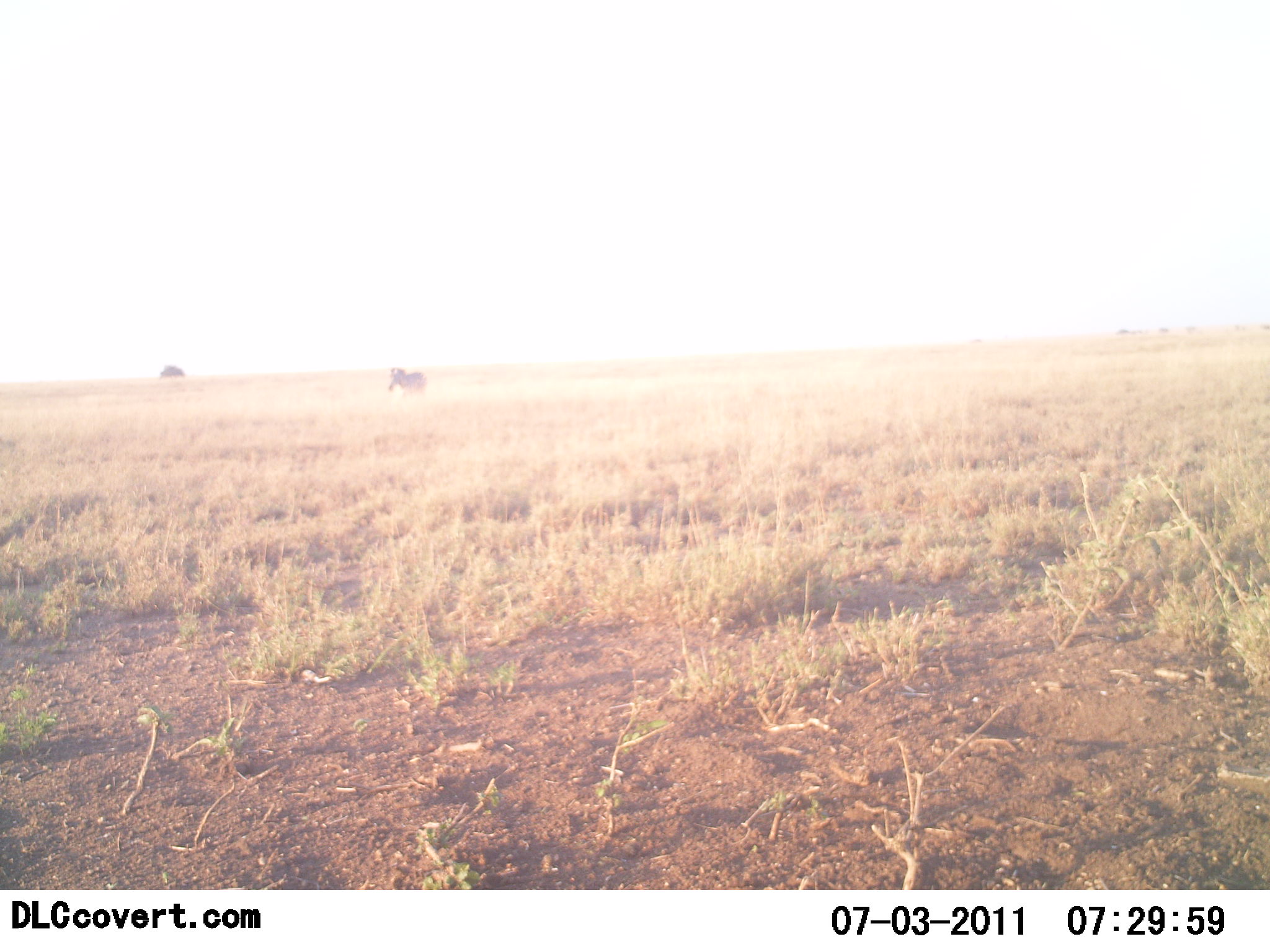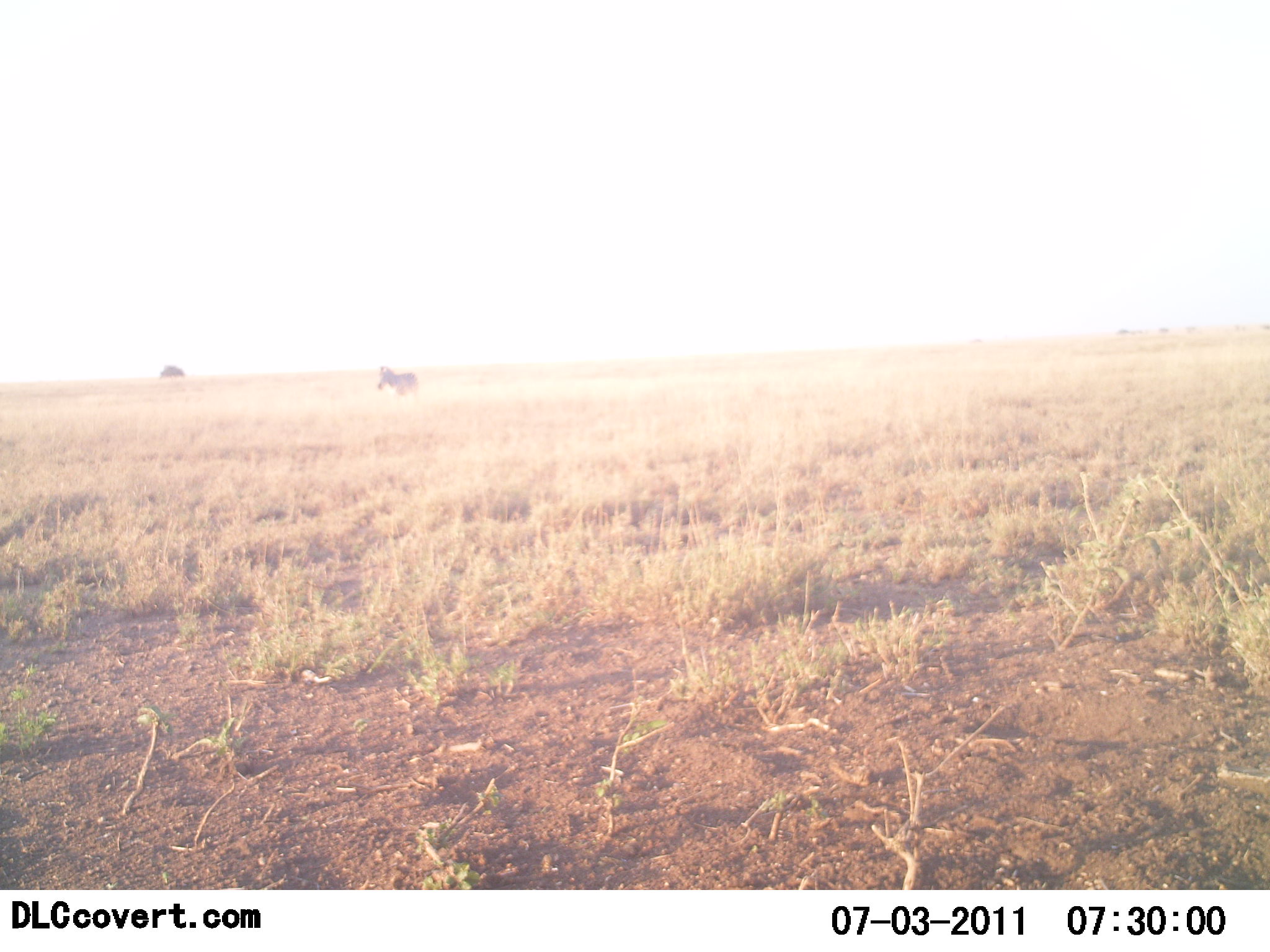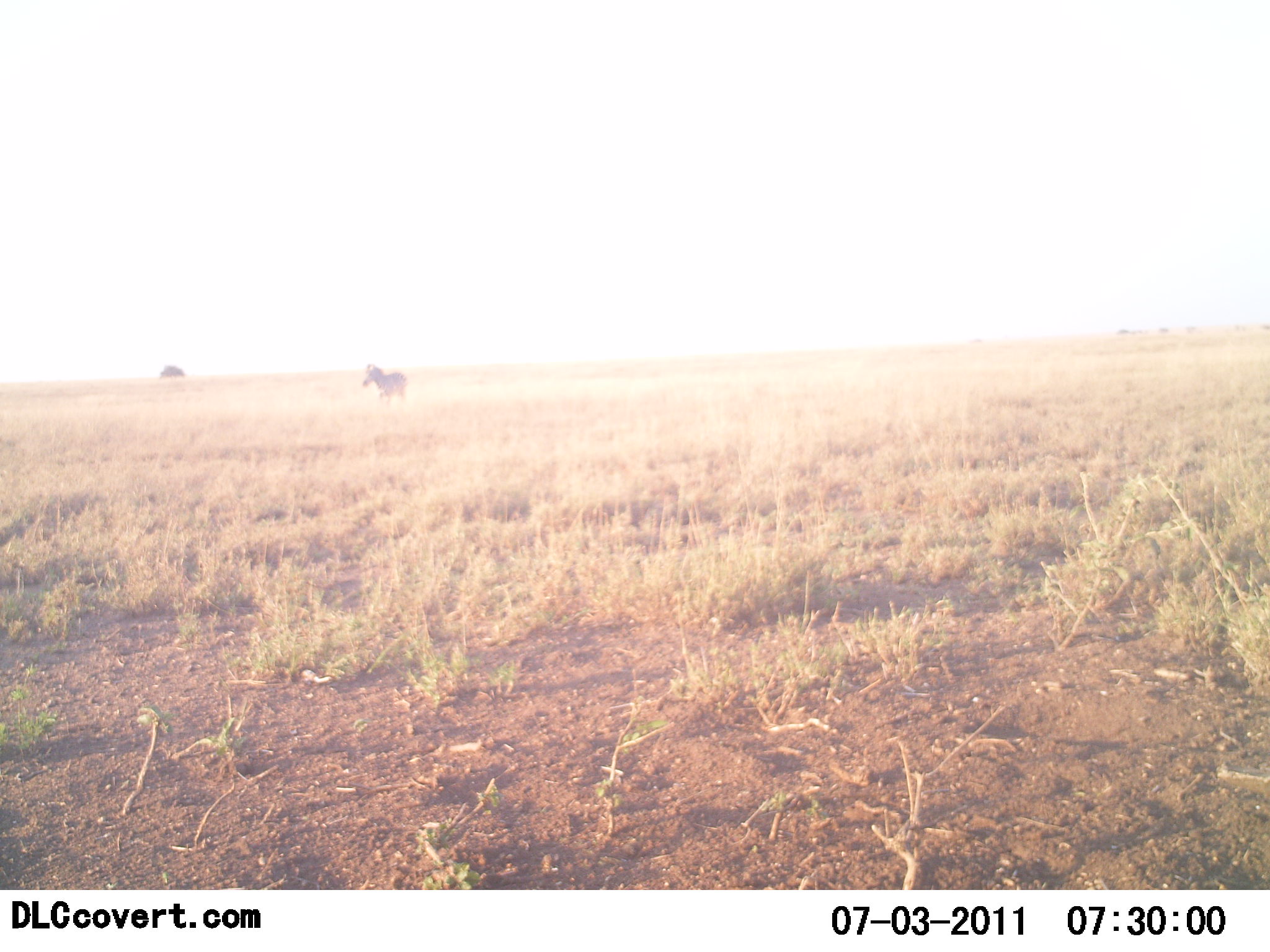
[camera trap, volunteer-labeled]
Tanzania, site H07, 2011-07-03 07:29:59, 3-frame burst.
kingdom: Animalia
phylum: Chordata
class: Mammalia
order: Perissodactyla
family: Equidae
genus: Equus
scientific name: Equus quagga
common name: plains zebra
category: zebra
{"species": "zebra (plains zebra) (Equus quagga)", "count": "1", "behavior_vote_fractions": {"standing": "0%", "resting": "0%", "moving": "100%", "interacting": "0%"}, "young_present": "0%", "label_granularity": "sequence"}